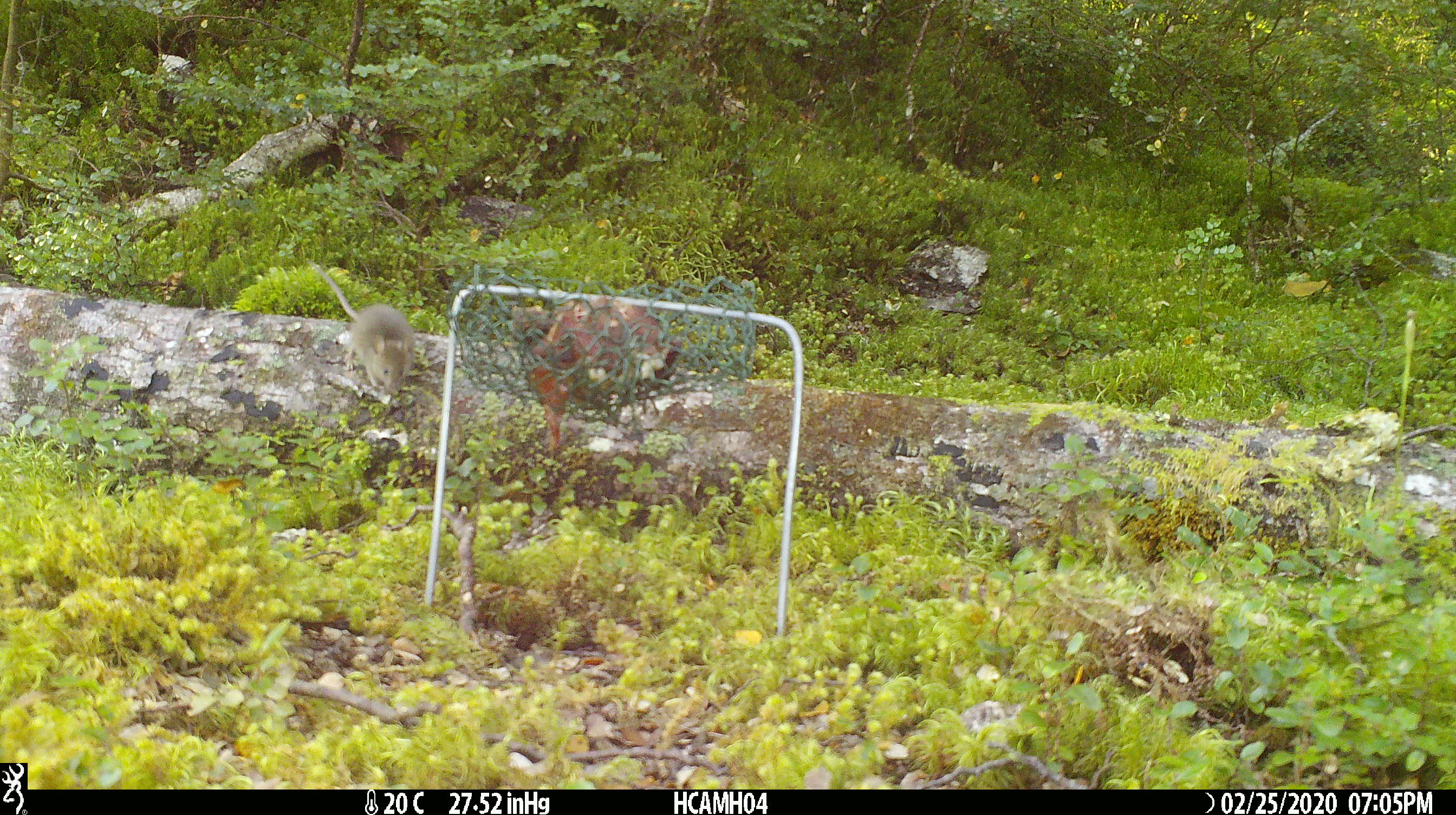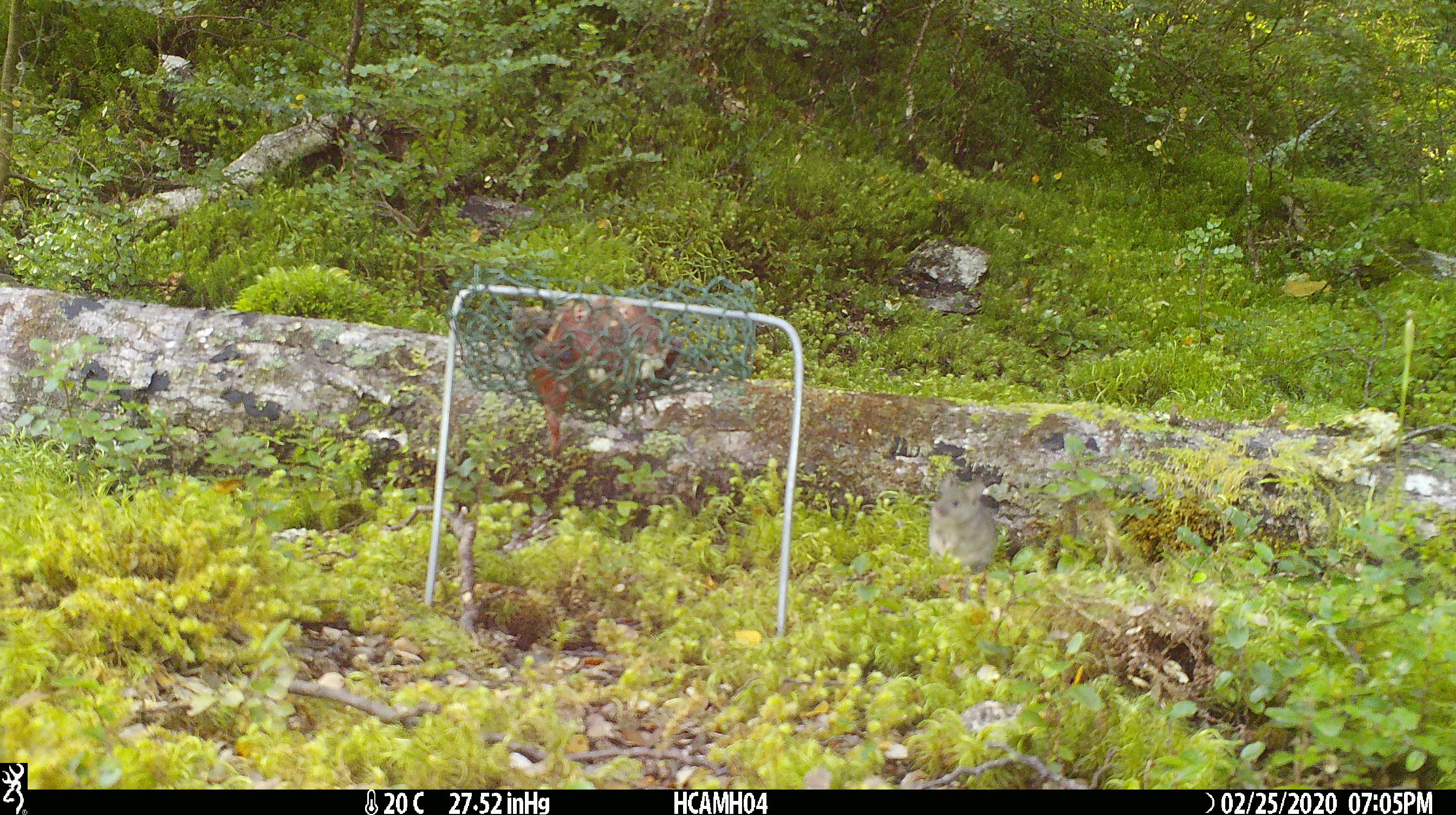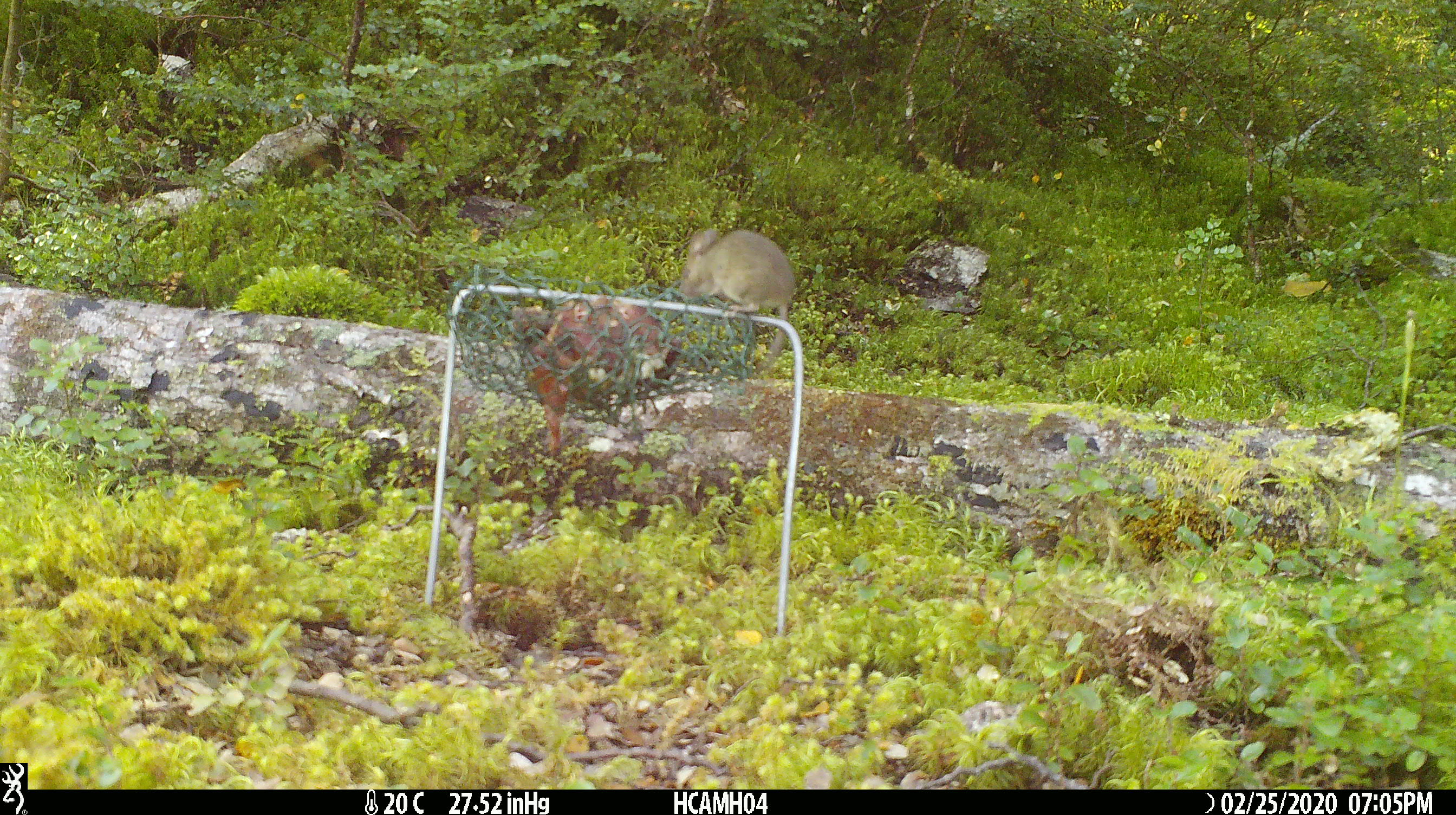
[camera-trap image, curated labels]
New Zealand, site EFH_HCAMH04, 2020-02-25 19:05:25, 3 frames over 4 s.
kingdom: Animalia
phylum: Chordata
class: Mammalia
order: Rodentia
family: Muridae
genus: Mus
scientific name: Mus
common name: mouse